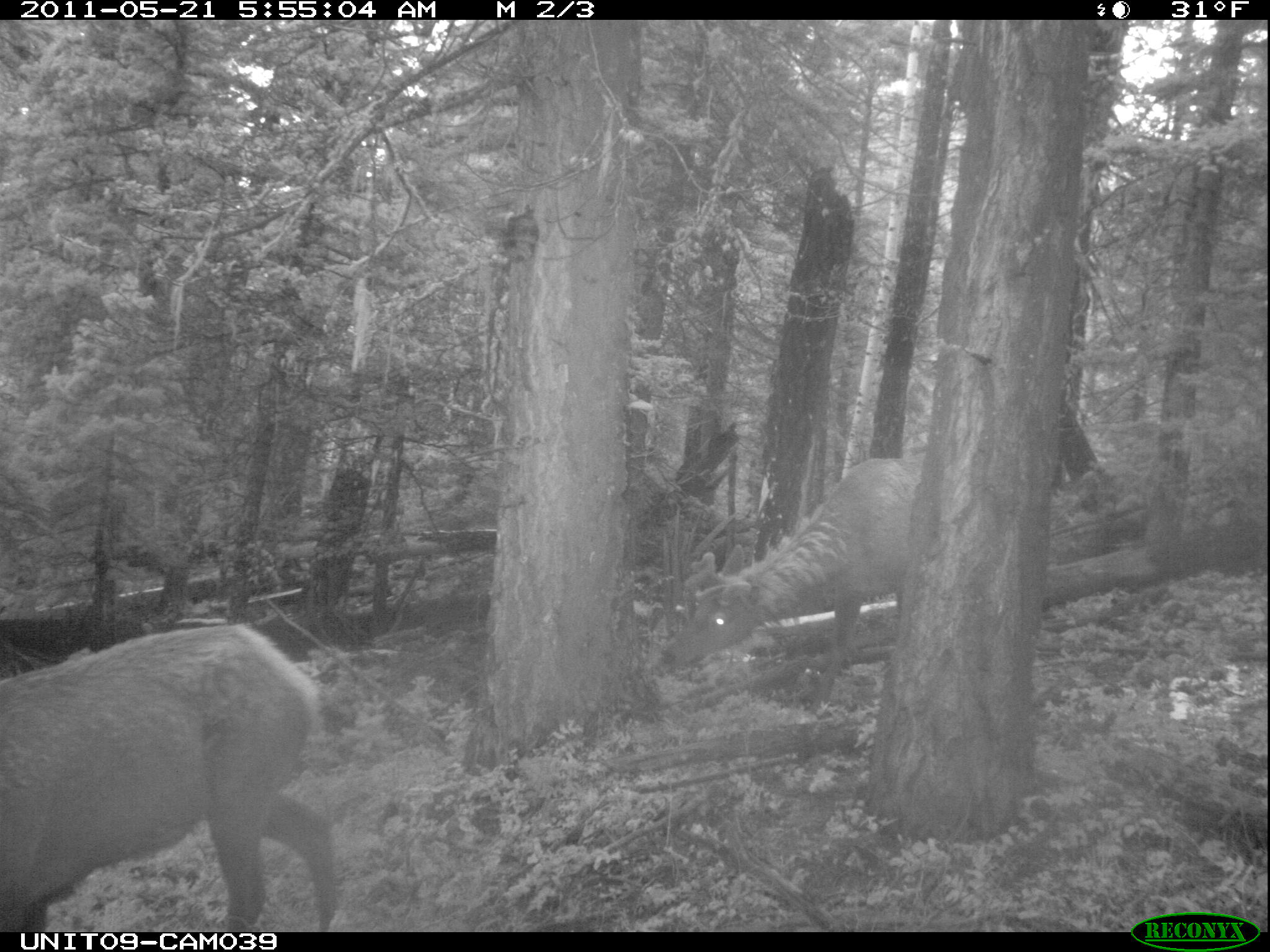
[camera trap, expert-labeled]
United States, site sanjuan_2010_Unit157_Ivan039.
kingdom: Animalia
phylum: Chordata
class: Mammalia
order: Artiodactyla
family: Cervidae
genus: Cervus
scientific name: Cervus elaphus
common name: red deer